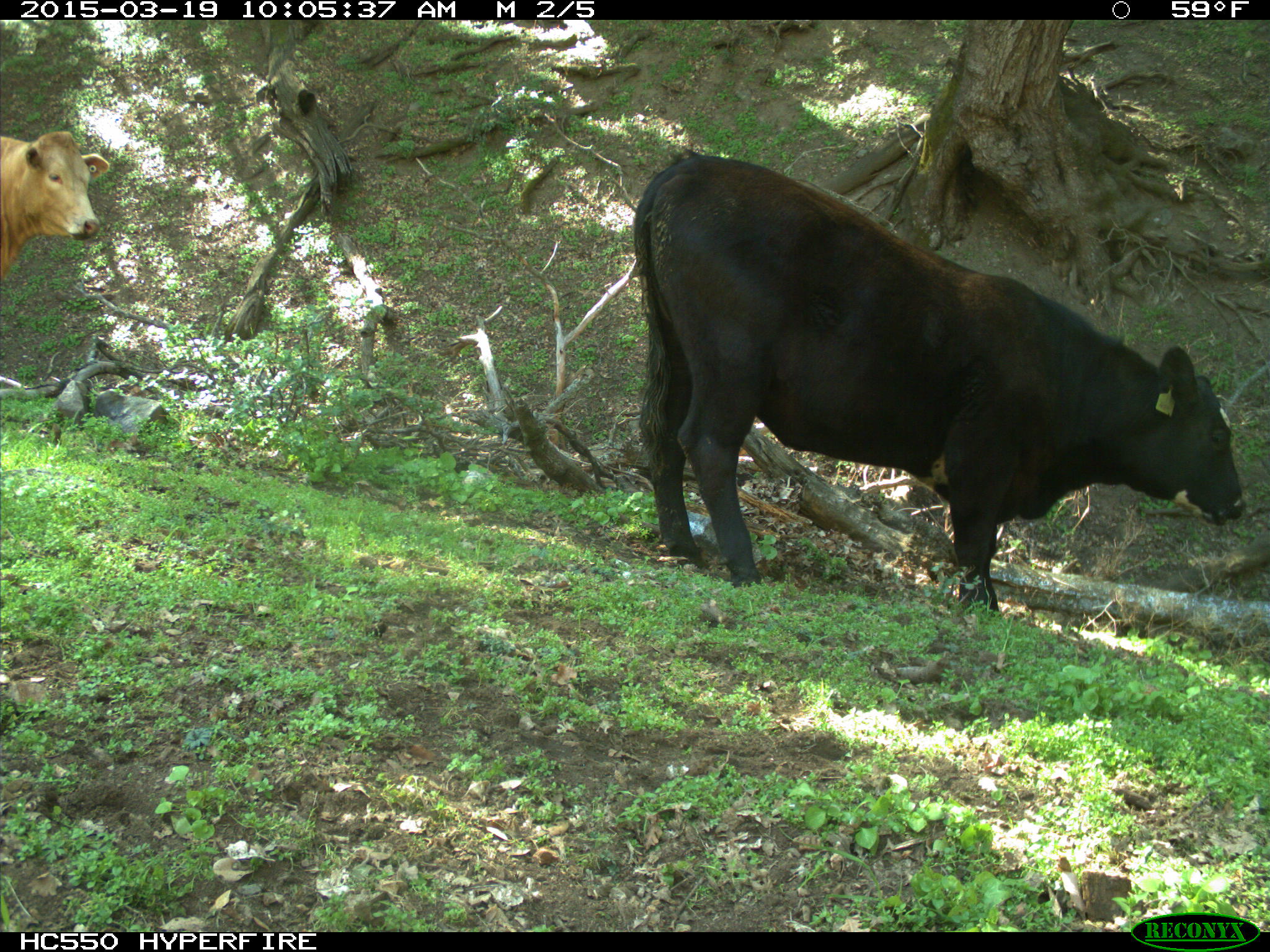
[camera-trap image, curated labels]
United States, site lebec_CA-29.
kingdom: Animalia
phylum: Chordata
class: Mammalia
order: Artiodactyla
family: Bovidae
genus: Bos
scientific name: Bos taurus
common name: domestic cow